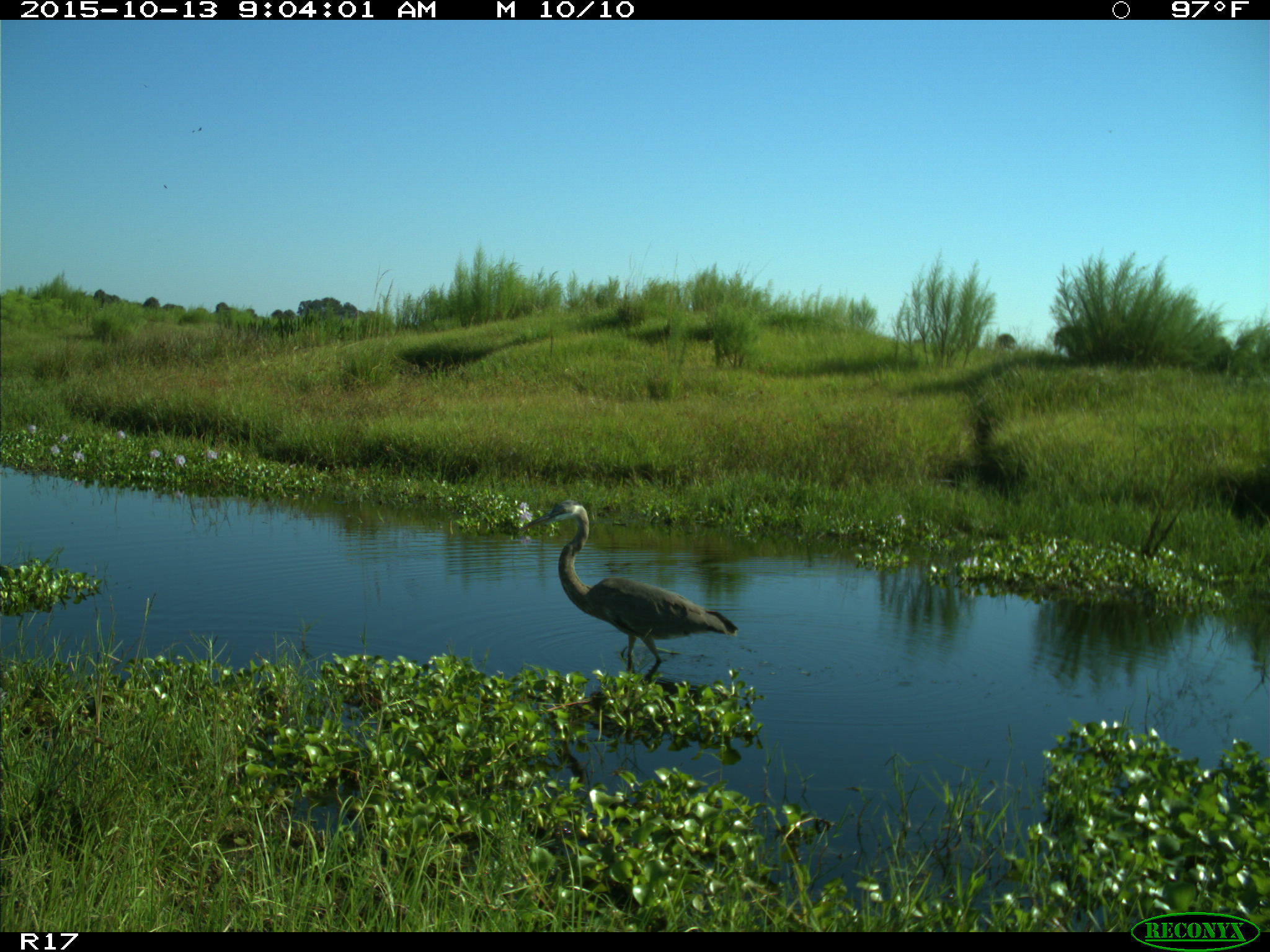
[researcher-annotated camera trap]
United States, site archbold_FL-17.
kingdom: Animalia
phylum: Chordata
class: Aves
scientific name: Aves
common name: birds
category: unidentified bird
Unidentified bird (birds) (Aves).